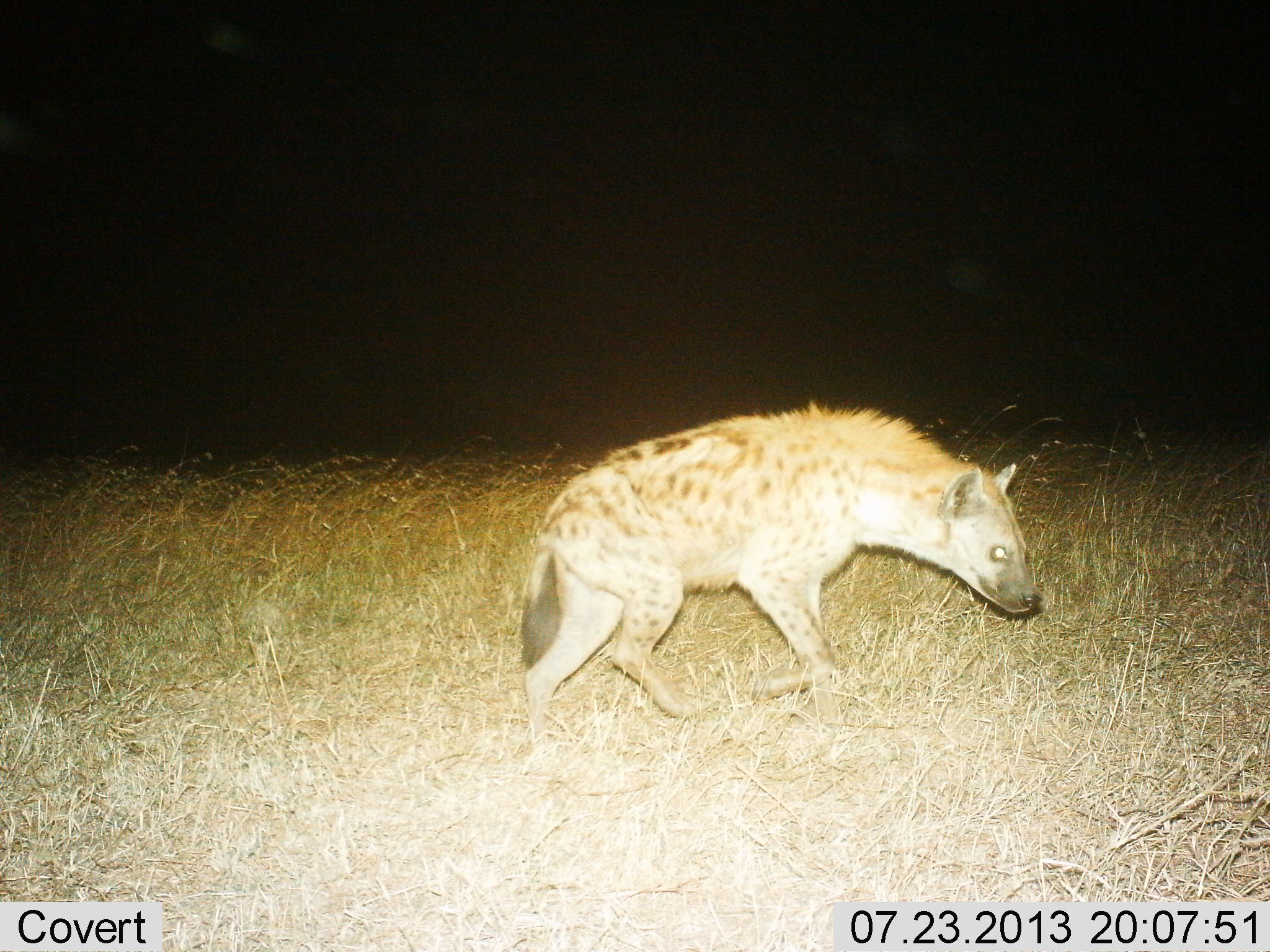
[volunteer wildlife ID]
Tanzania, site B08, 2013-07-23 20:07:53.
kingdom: Animalia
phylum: Chordata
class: Mammalia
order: Carnivora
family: Hyaenidae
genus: Crocuta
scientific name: Crocuta crocuta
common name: spotted hyena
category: hyenaspotted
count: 1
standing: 12%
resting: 4%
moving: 83%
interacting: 8%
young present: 0%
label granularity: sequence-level